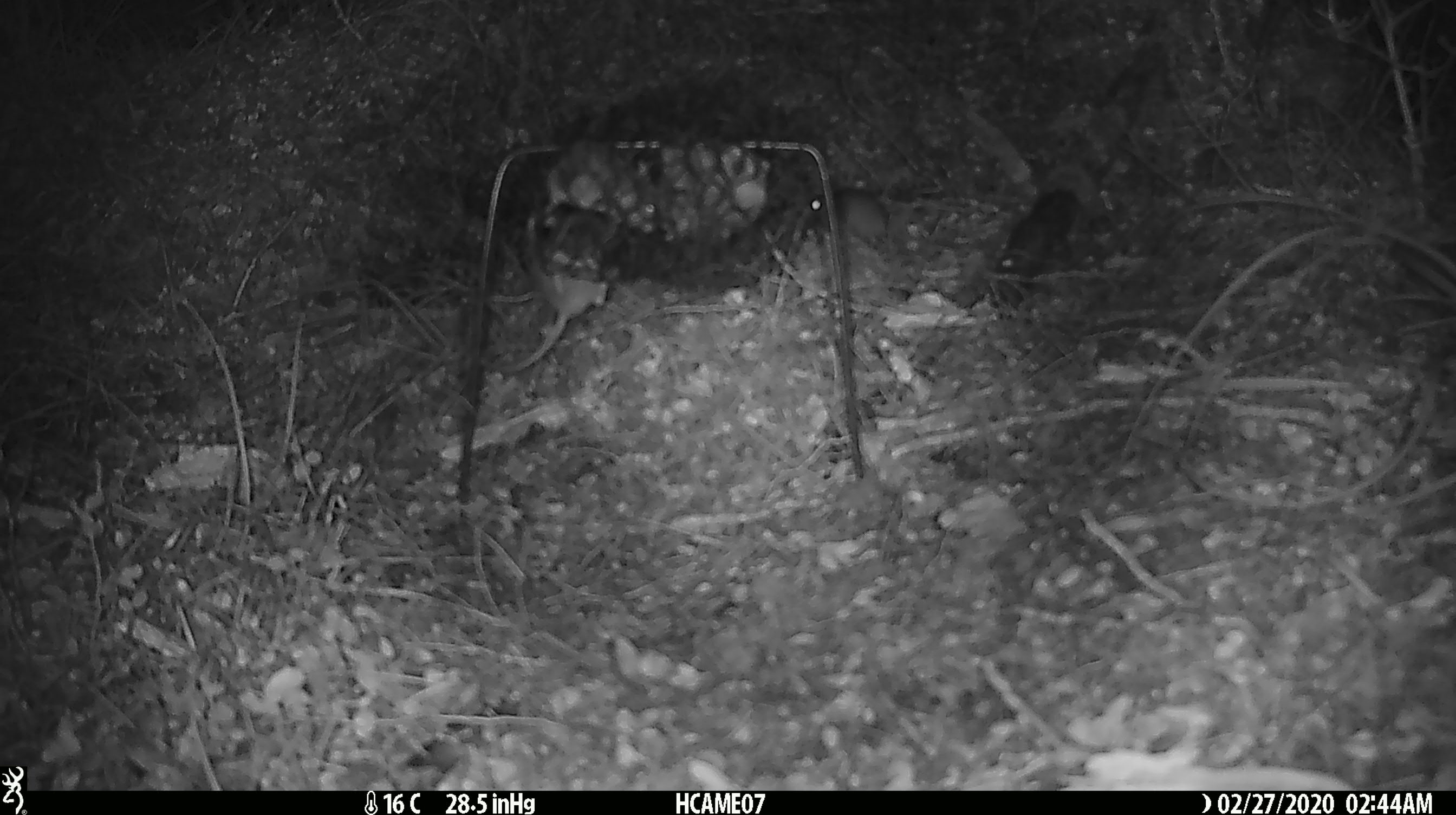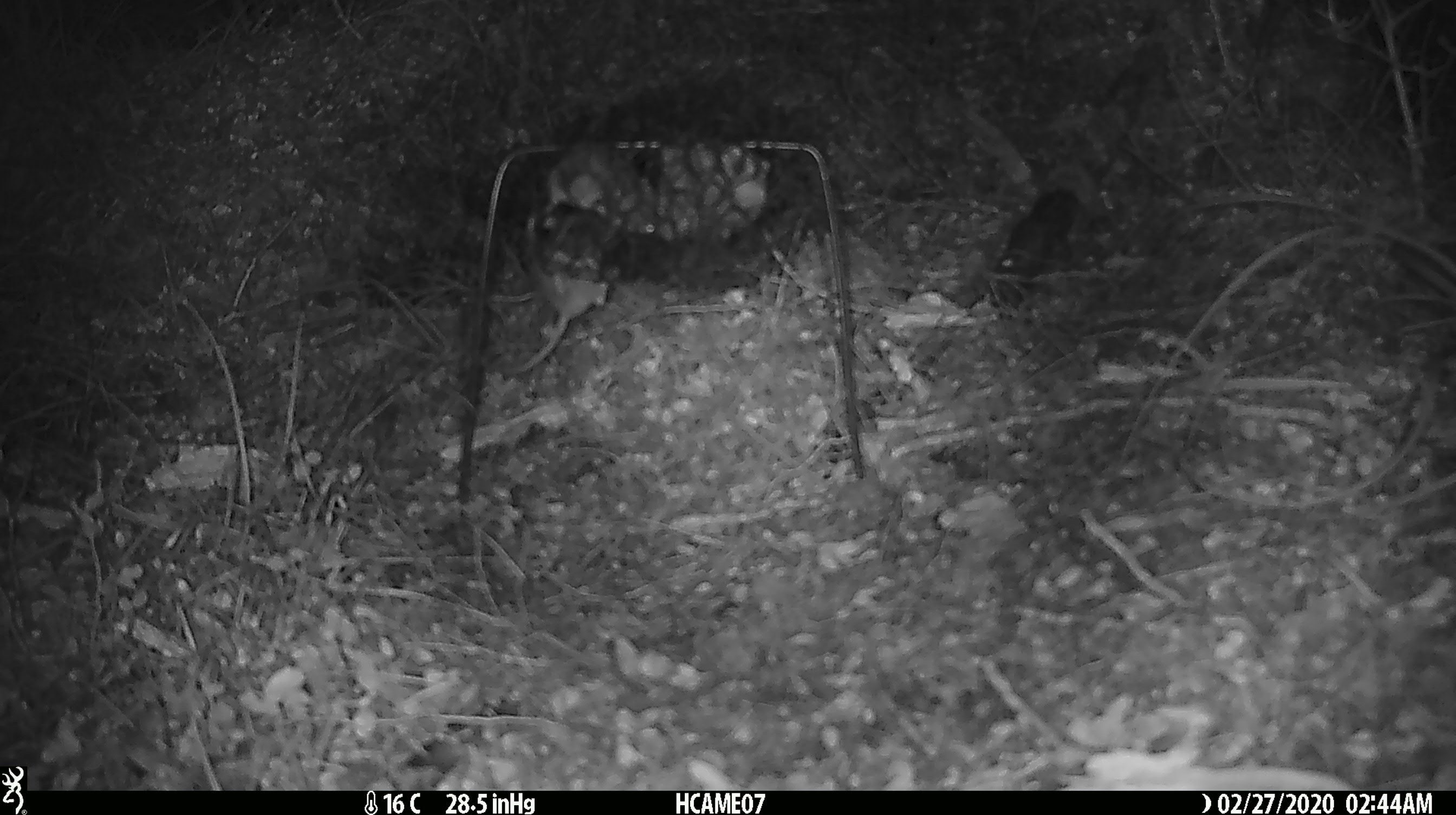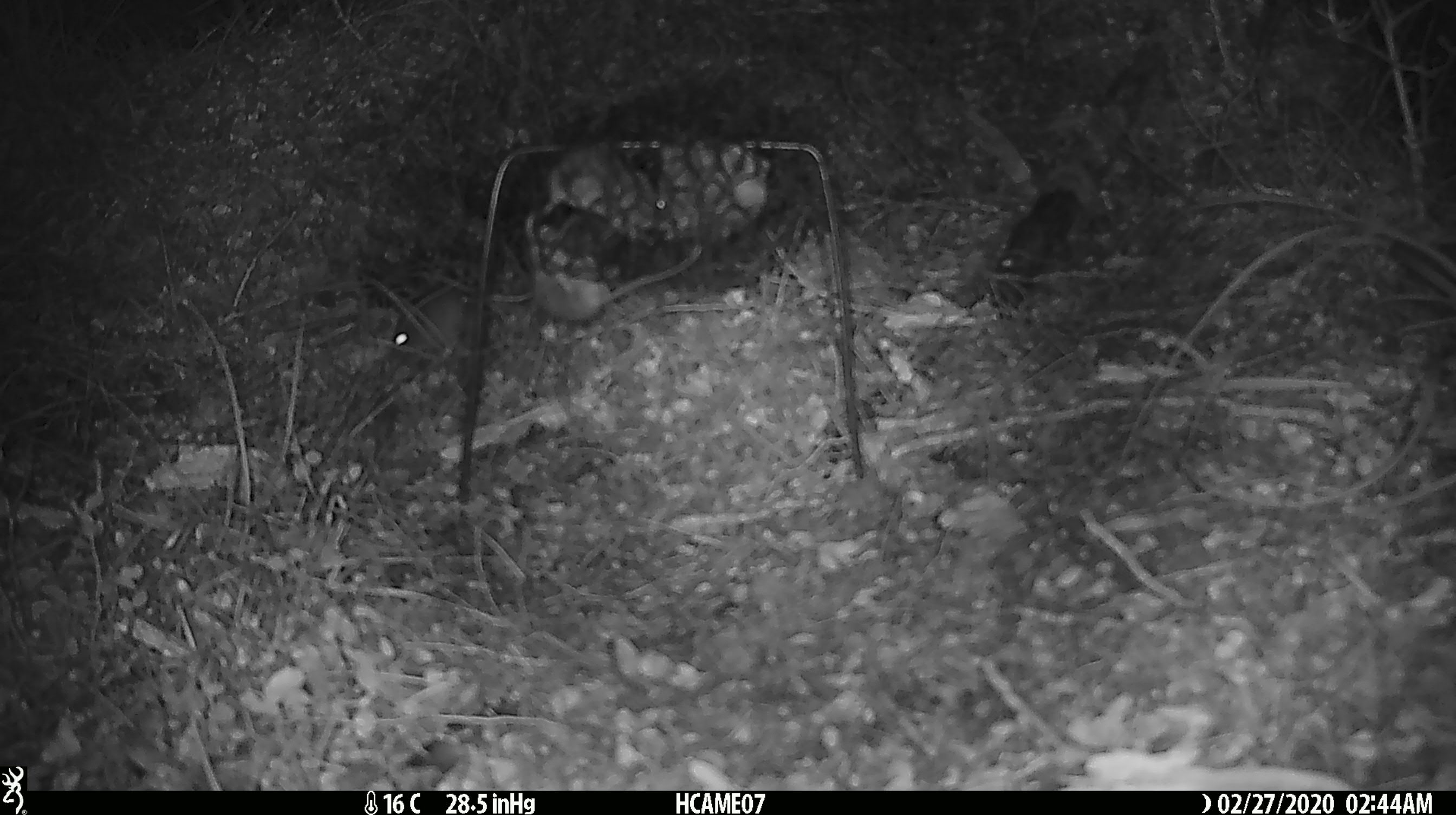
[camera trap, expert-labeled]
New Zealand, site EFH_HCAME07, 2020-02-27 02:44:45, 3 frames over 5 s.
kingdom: Animalia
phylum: Chordata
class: Mammalia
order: Rodentia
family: Muridae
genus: Mus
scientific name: Mus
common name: mouse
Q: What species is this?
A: Mouse (Mus).